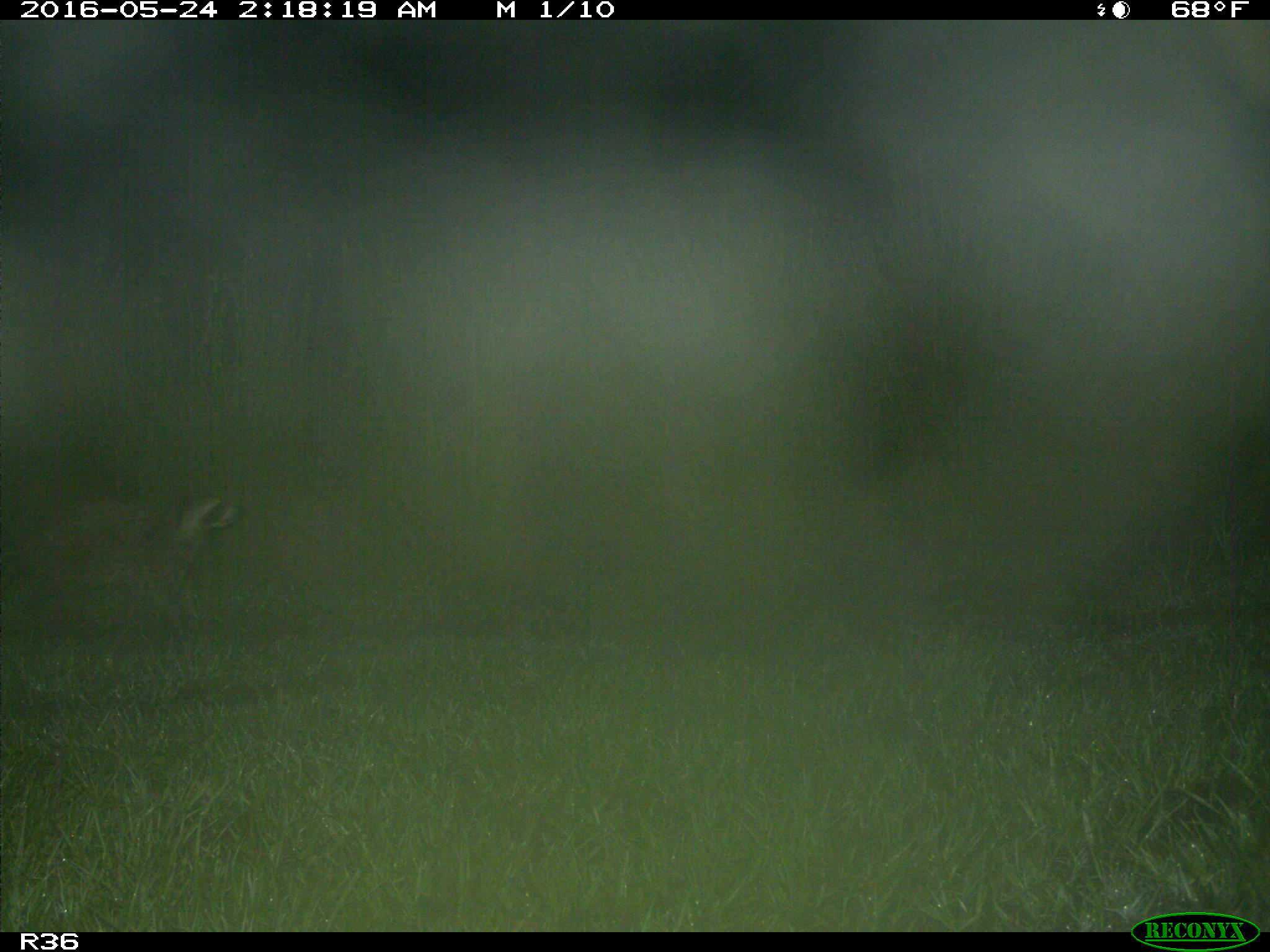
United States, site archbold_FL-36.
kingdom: Animalia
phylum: Chordata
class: Mammalia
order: Carnivora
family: Procyonidae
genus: Procyon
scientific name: Procyon lotor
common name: common raccoon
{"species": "Procyon lotor (common raccoon)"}